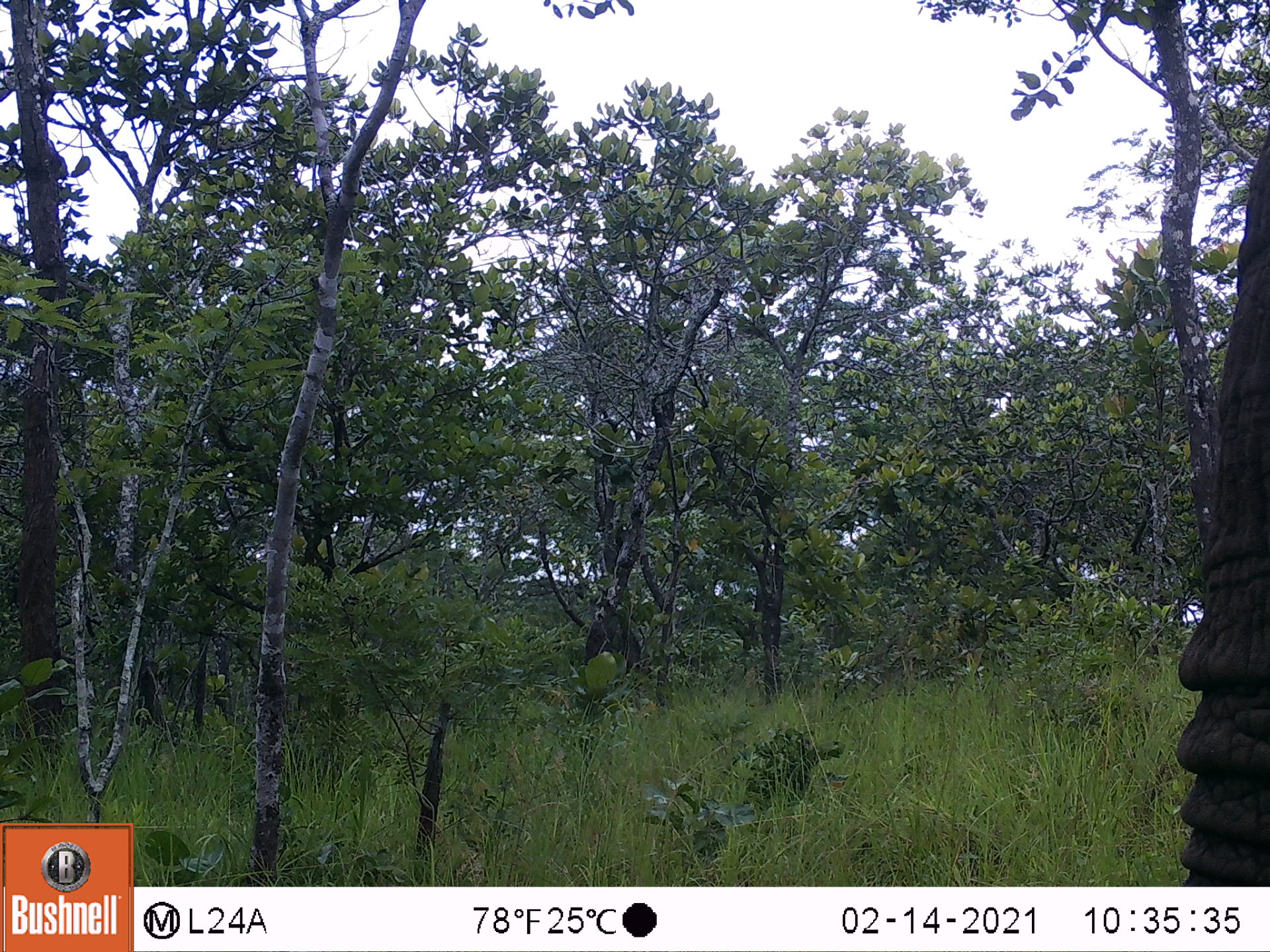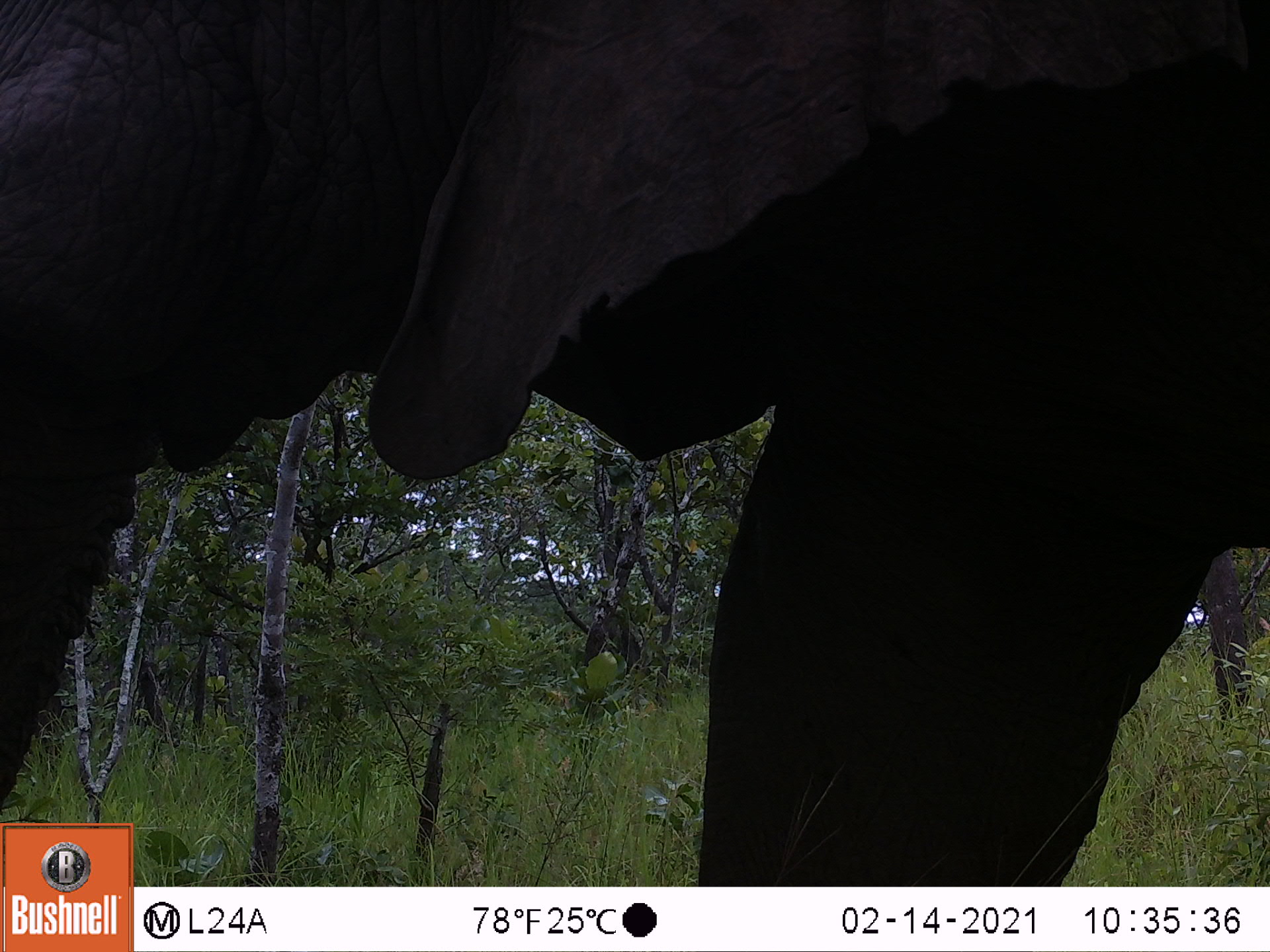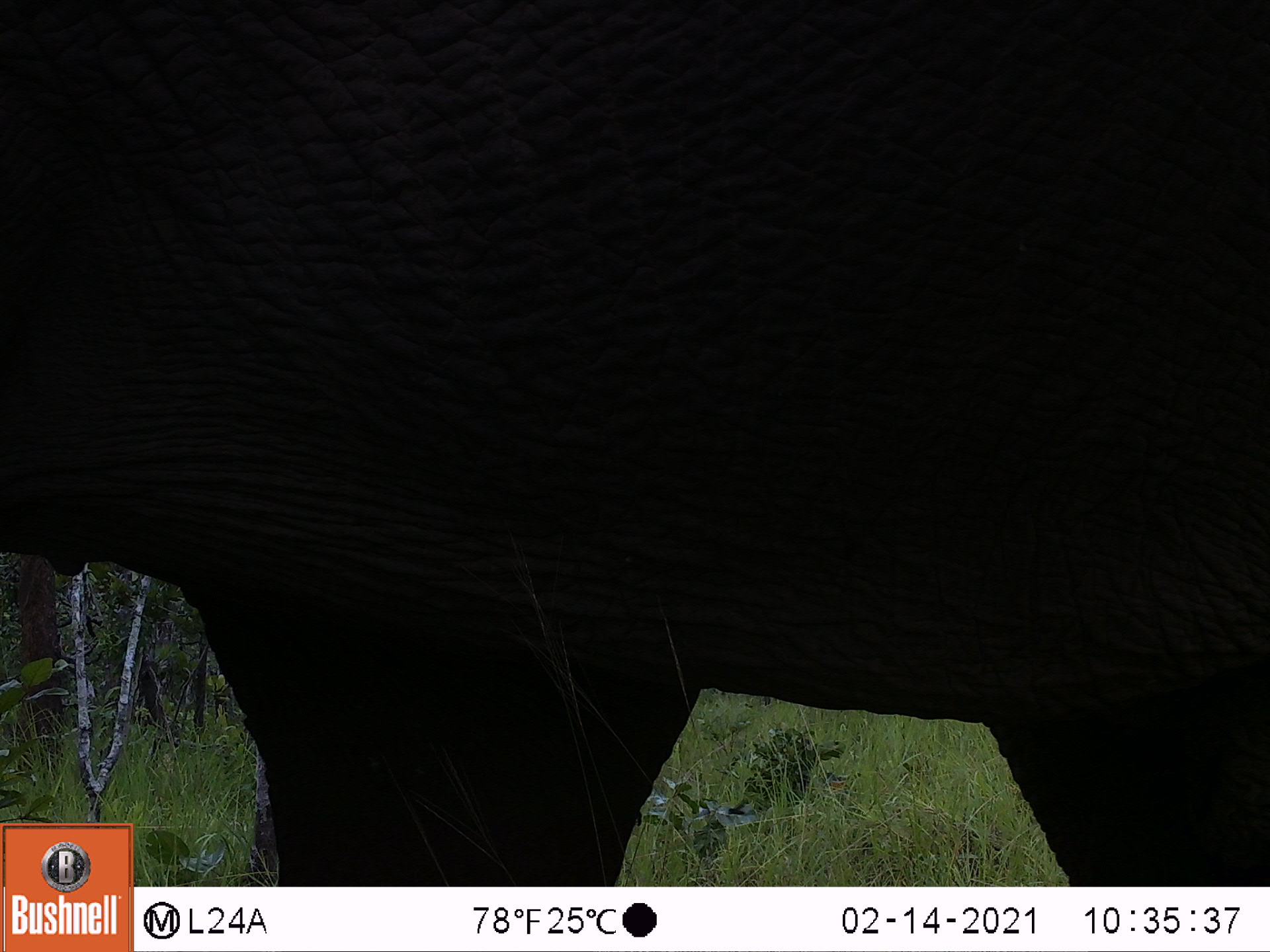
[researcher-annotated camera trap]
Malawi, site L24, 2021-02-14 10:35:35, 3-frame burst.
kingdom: Animalia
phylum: Chordata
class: Mammalia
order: Proboscidea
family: Elephantidae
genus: Loxodonta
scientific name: Loxodonta africana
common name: african savanna elephant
African savanna elephant (Loxodonta africana), count 1.